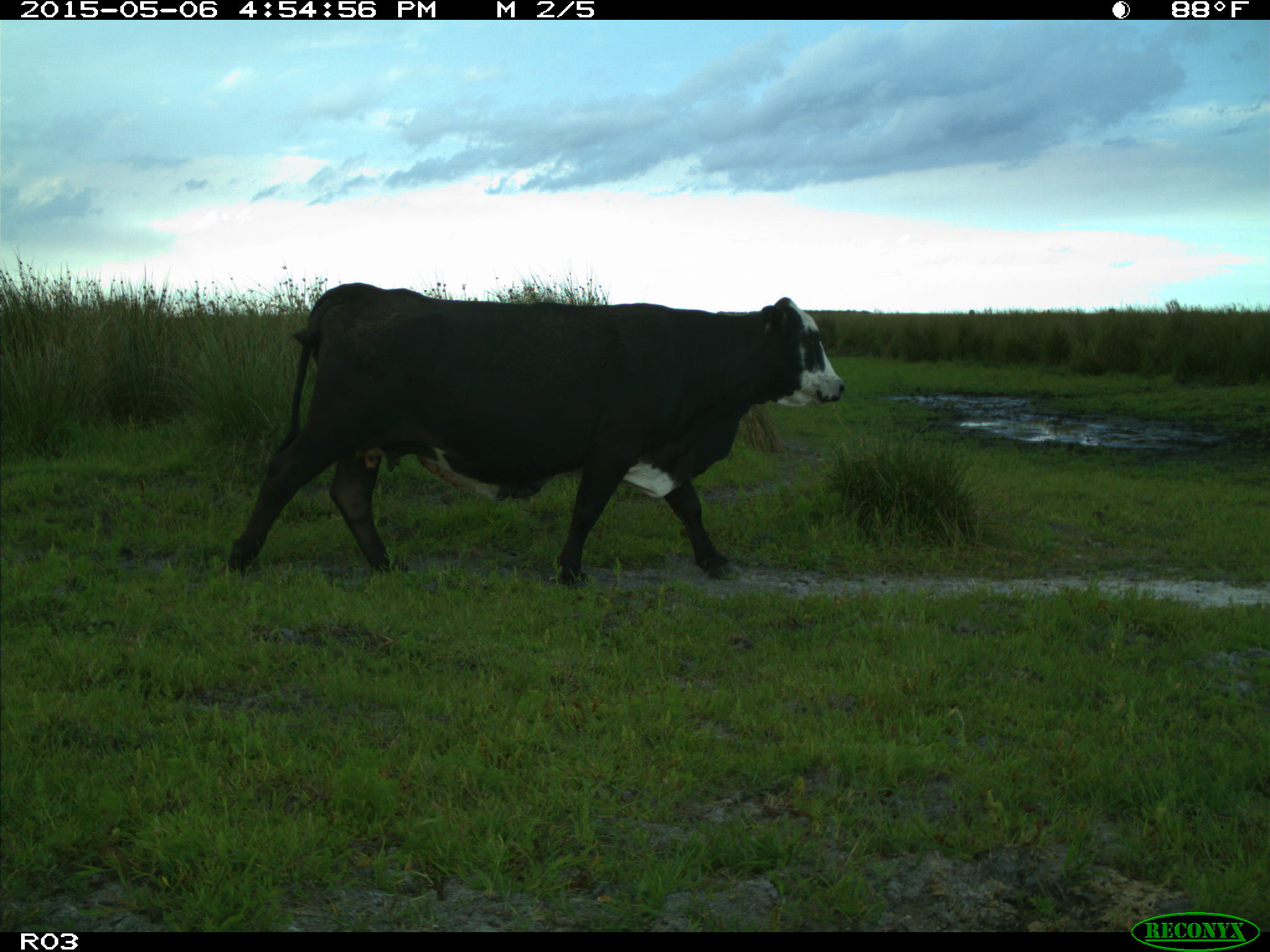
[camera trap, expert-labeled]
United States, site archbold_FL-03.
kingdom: Animalia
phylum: Chordata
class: Mammalia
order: Artiodactyla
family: Bovidae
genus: Bos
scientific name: Bos taurus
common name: domestic cow